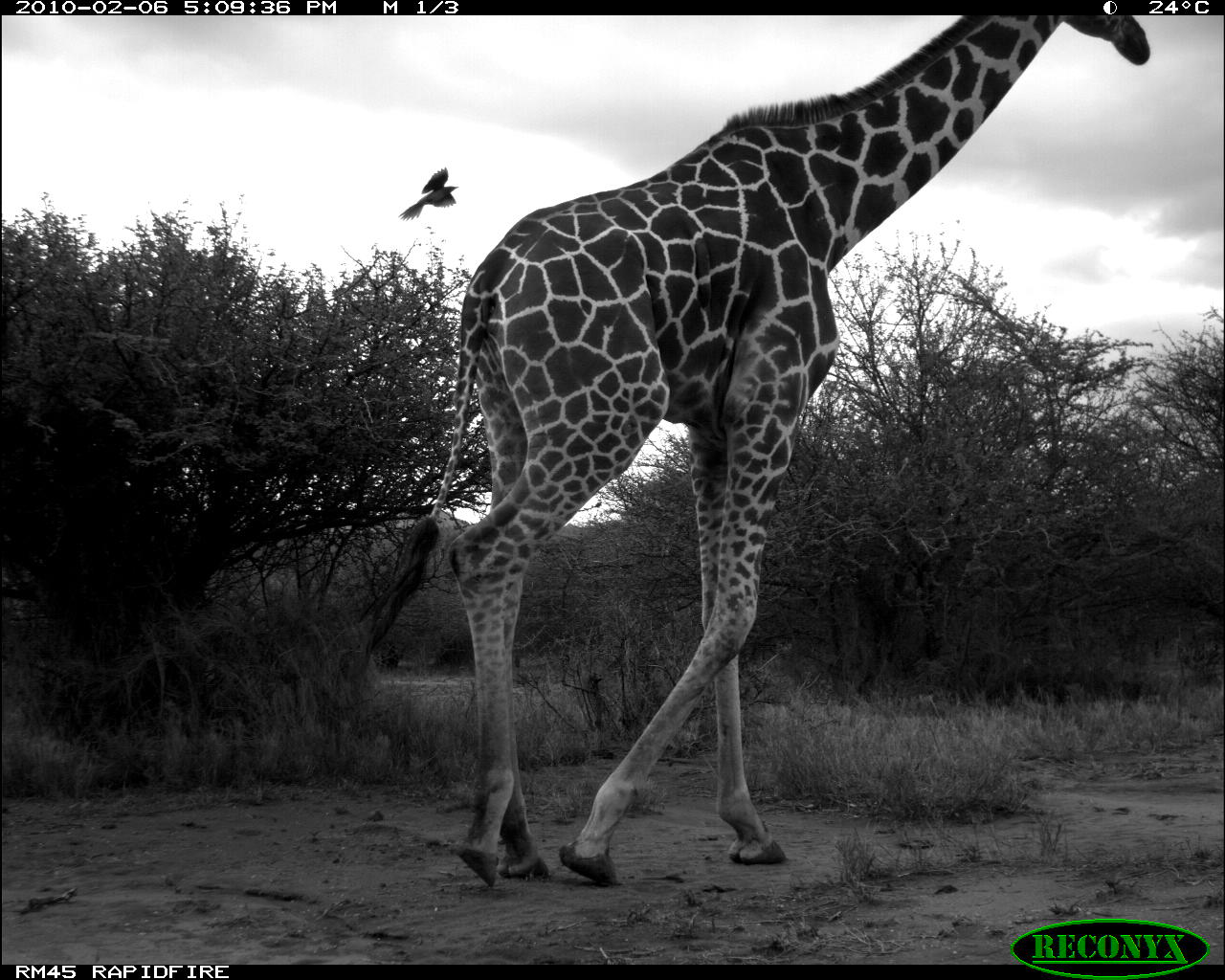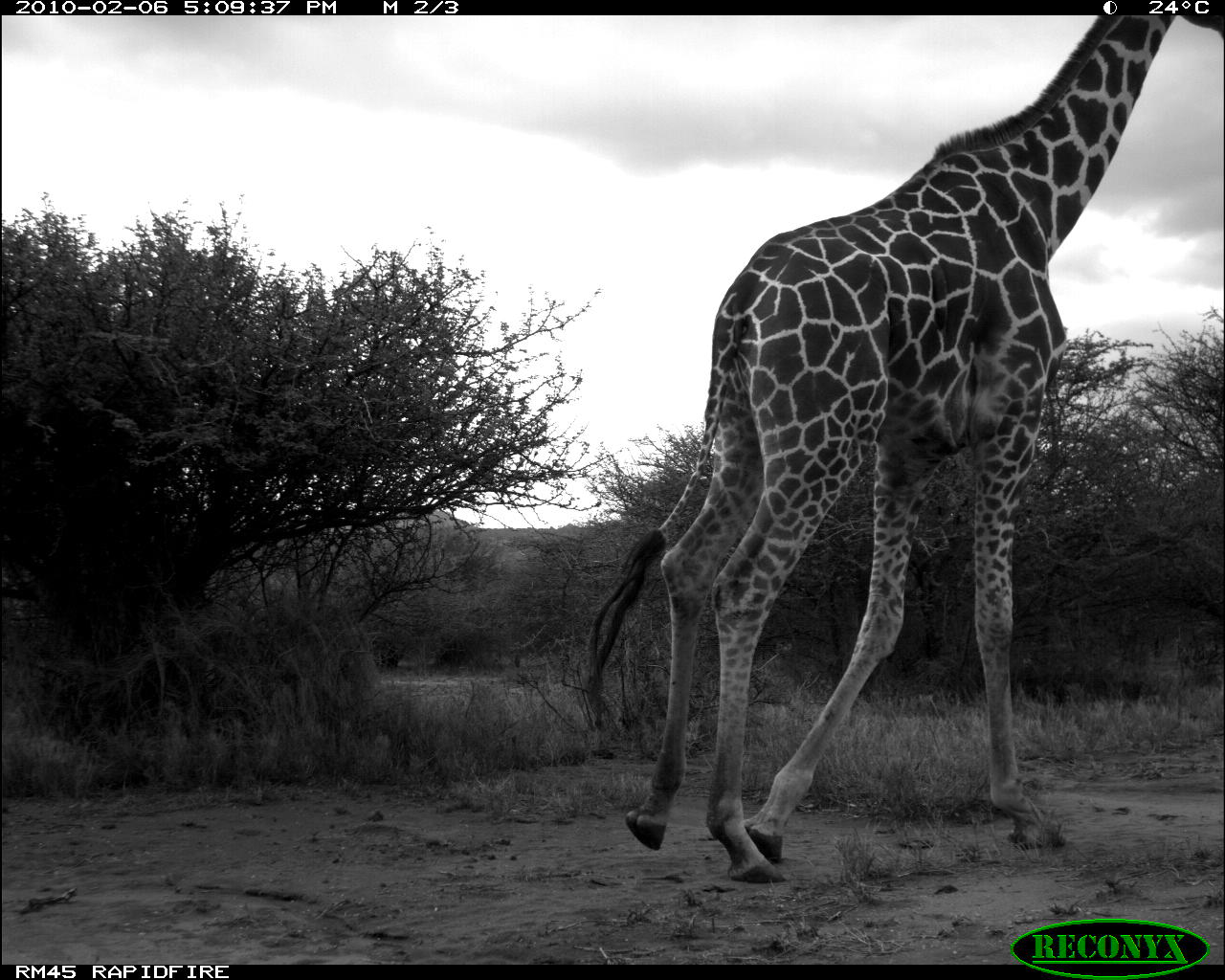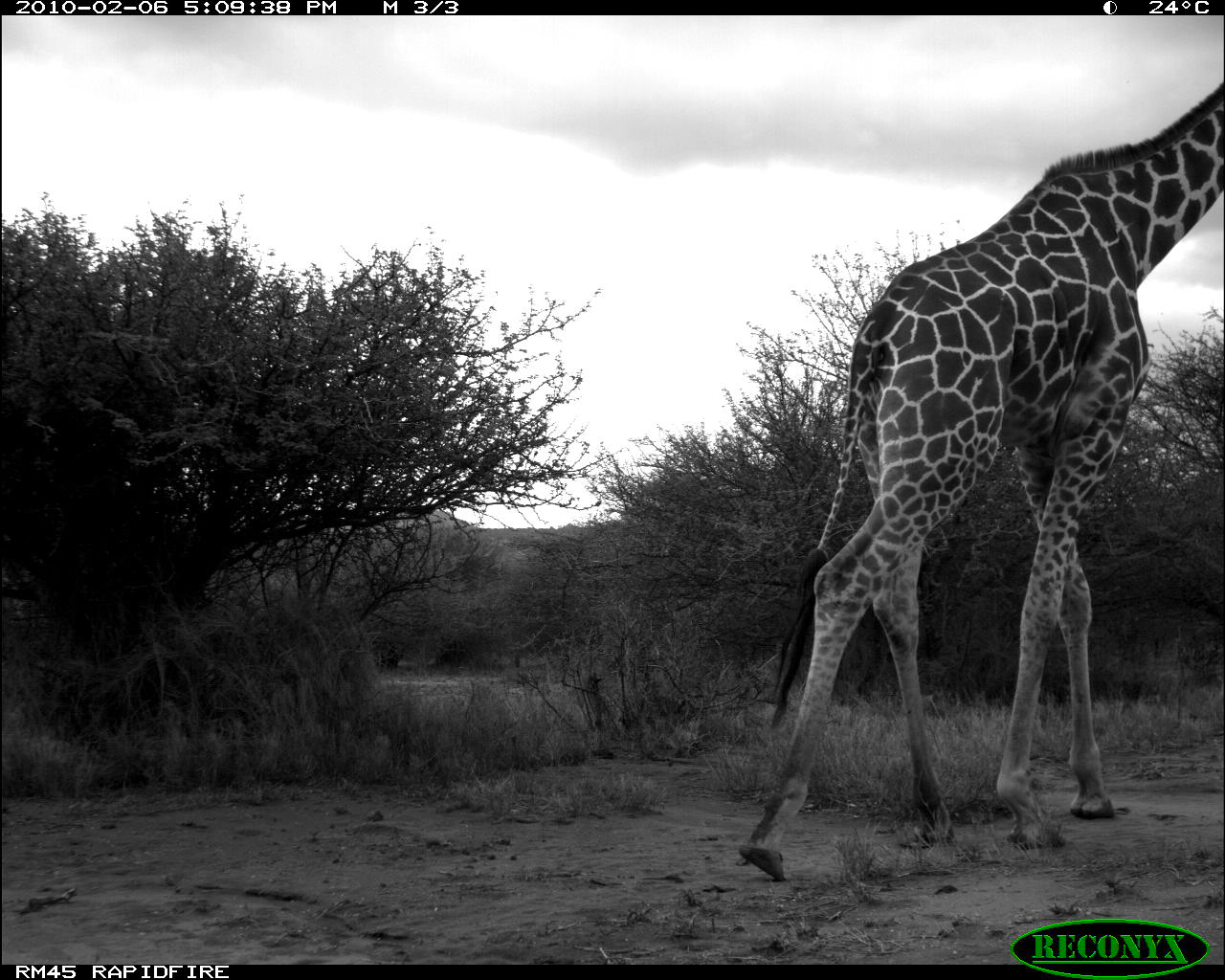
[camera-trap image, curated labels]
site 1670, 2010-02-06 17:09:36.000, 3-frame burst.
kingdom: Animalia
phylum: Chordata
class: Mammalia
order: Artiodactyla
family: Giraffidae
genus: Giraffa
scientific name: Giraffa camelopardalis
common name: giraffe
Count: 1.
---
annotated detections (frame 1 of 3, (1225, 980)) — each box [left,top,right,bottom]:
giraffa camelopardalis: [352,15,1149,897]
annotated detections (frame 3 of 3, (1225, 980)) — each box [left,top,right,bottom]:
giraffa camelopardalis: [731,80,1225,880]